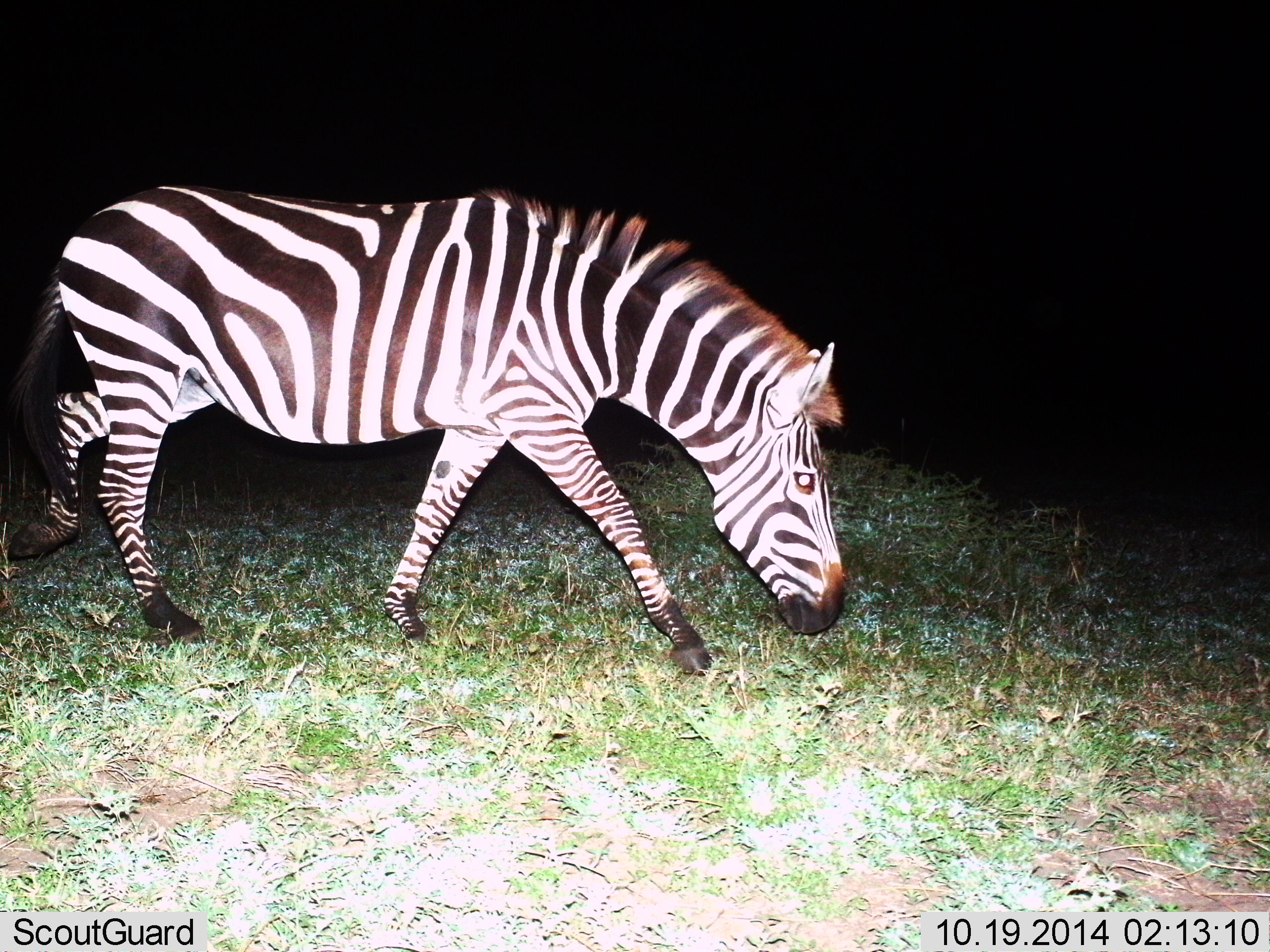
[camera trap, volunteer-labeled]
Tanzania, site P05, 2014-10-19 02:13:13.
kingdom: Animalia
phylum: Chordata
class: Mammalia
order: Perissodactyla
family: Equidae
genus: Equus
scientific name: Equus quagga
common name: plains zebra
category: zebra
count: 1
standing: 0%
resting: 0%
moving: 70%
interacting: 0%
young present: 0%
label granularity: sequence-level